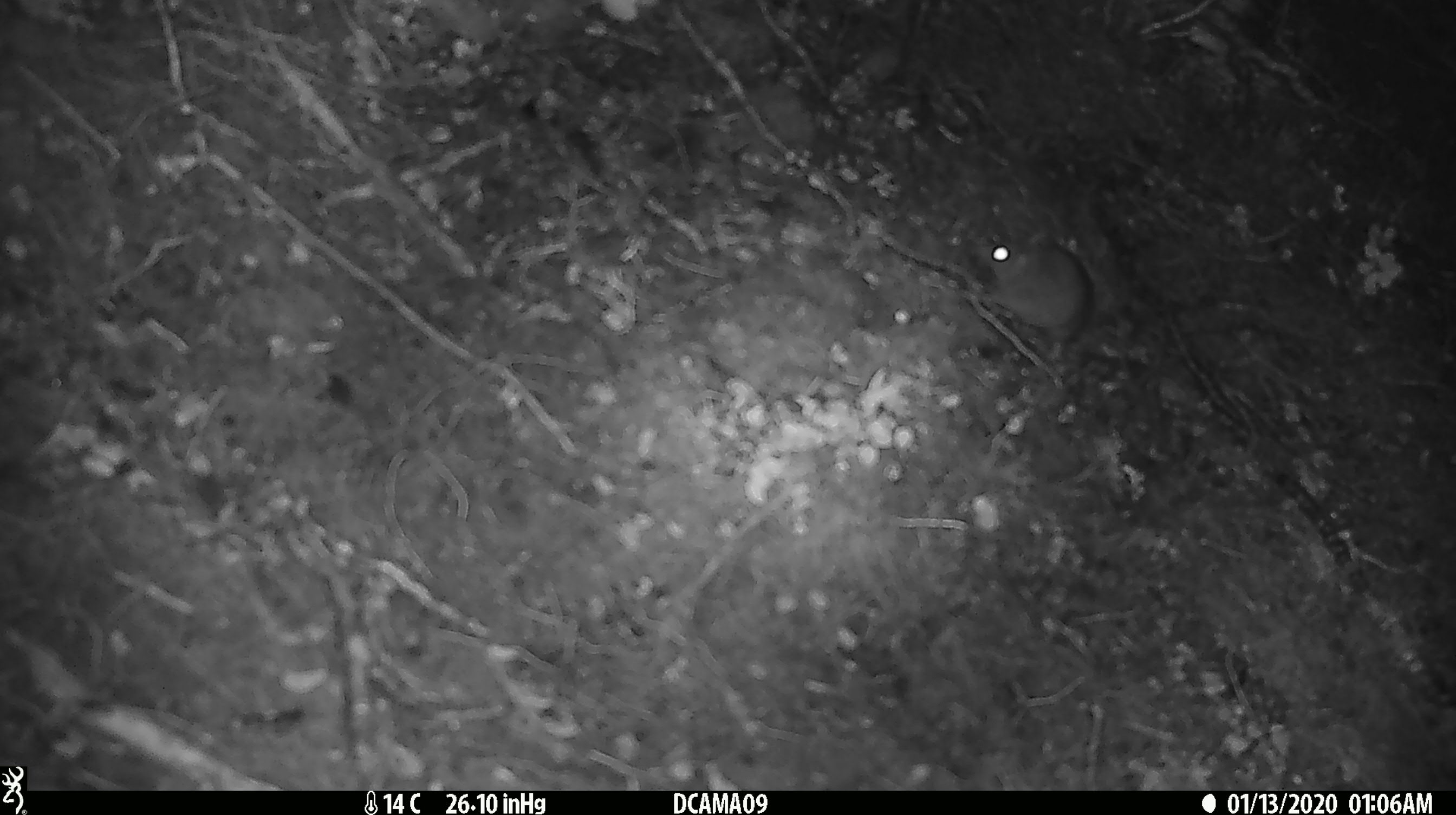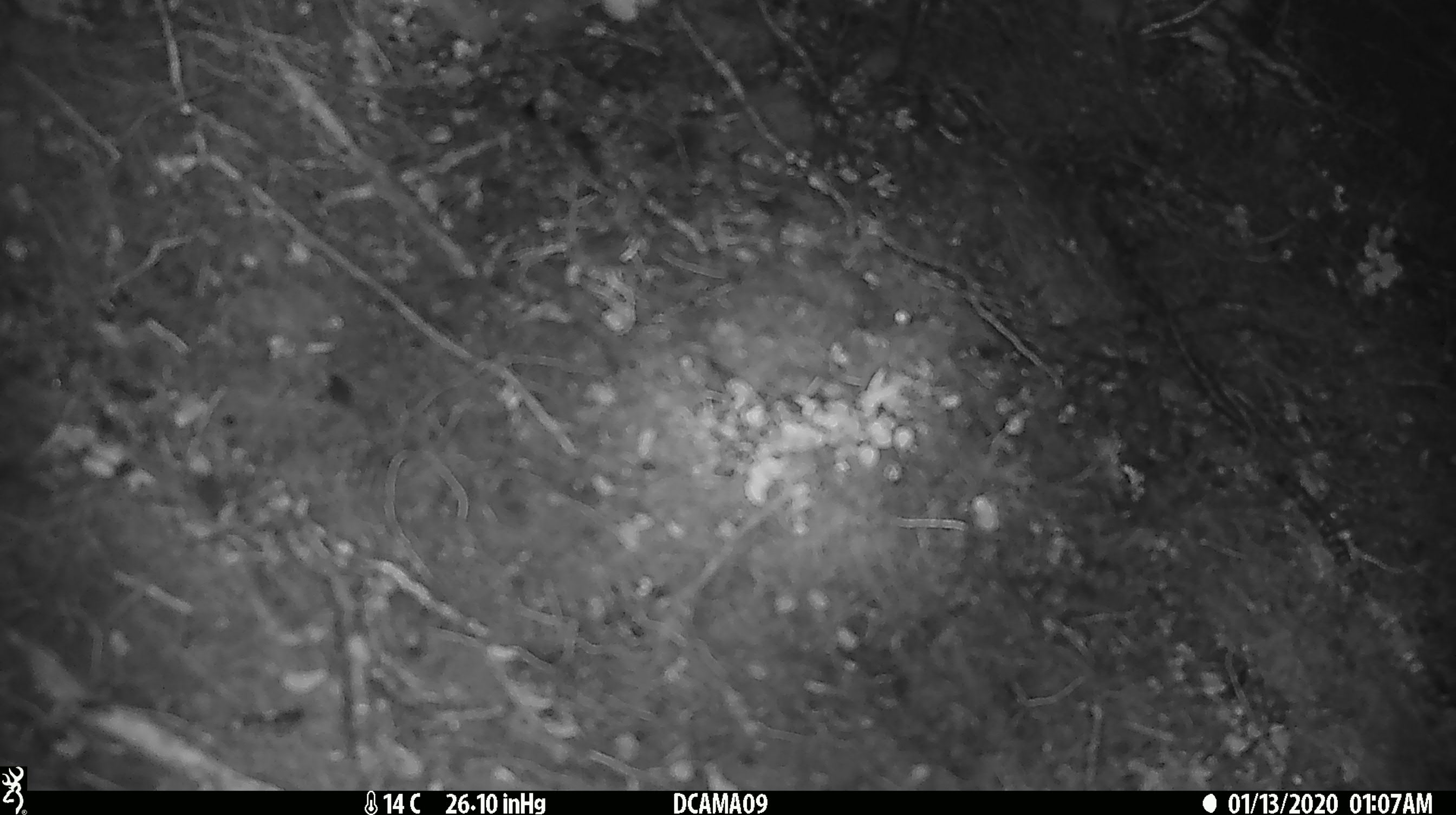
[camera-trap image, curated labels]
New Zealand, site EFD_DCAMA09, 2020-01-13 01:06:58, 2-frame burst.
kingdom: Animalia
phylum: Chordata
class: Mammalia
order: Rodentia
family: Muridae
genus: Mus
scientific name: Mus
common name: mouse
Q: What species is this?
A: Mouse (Mus).